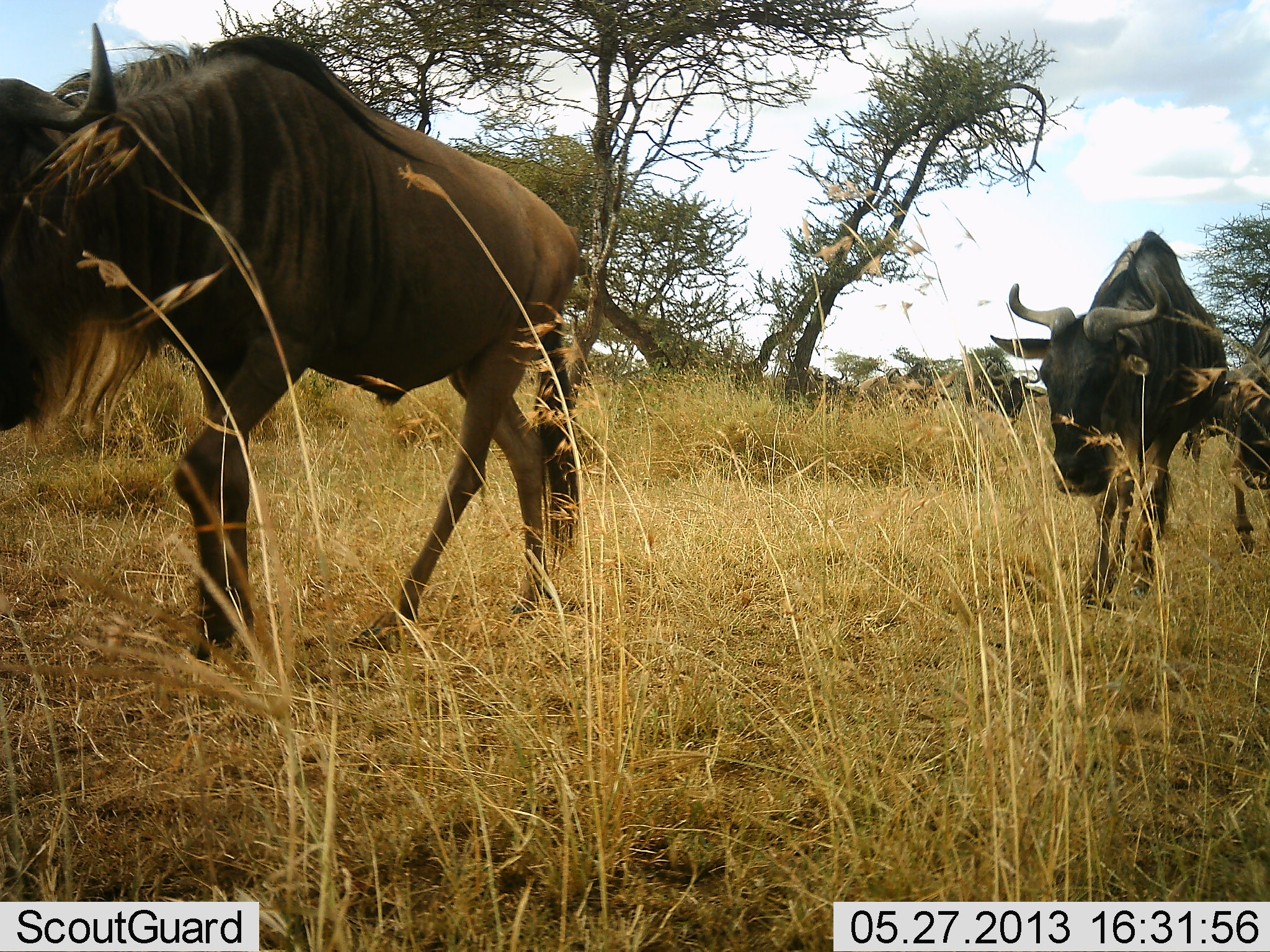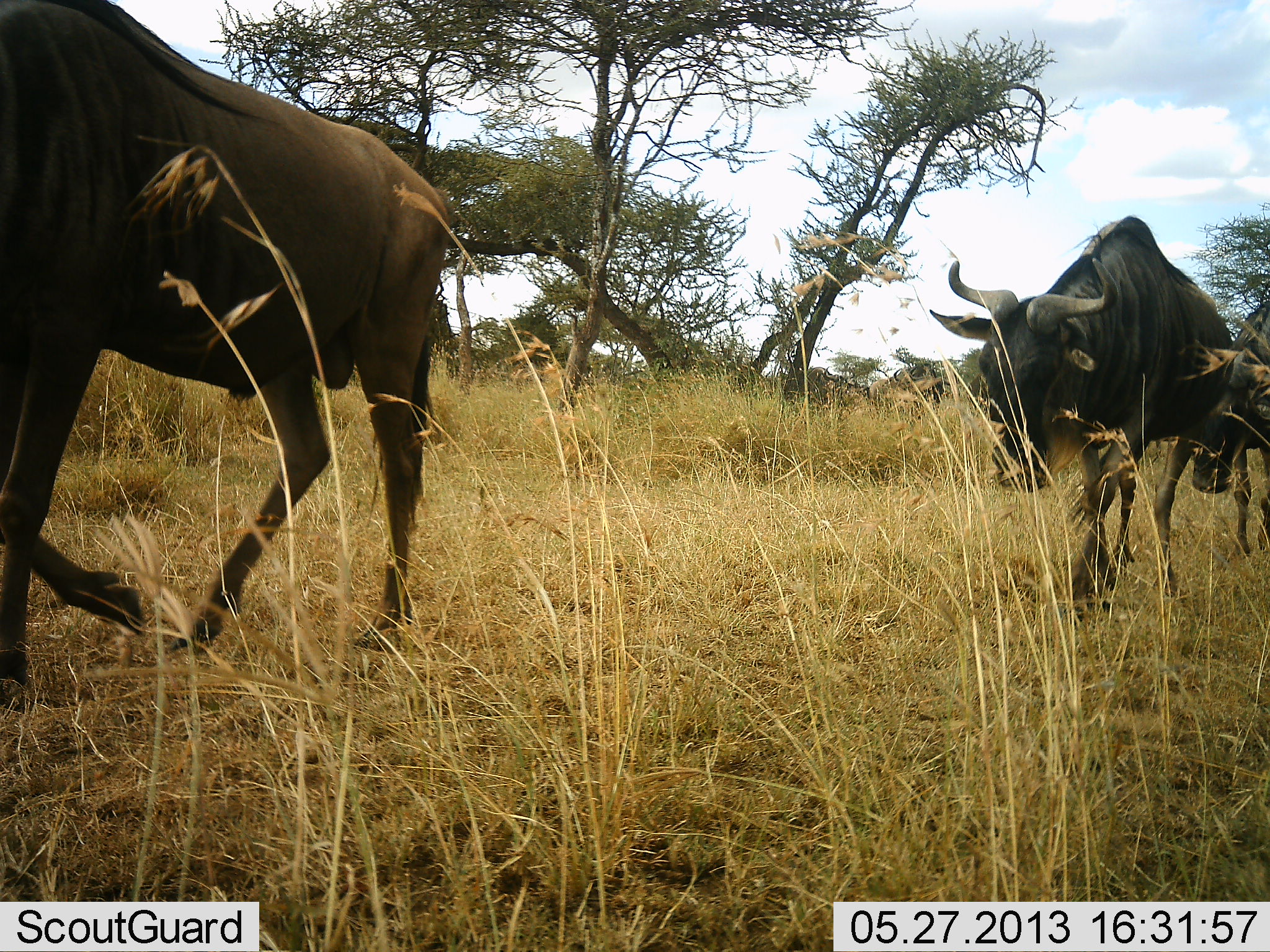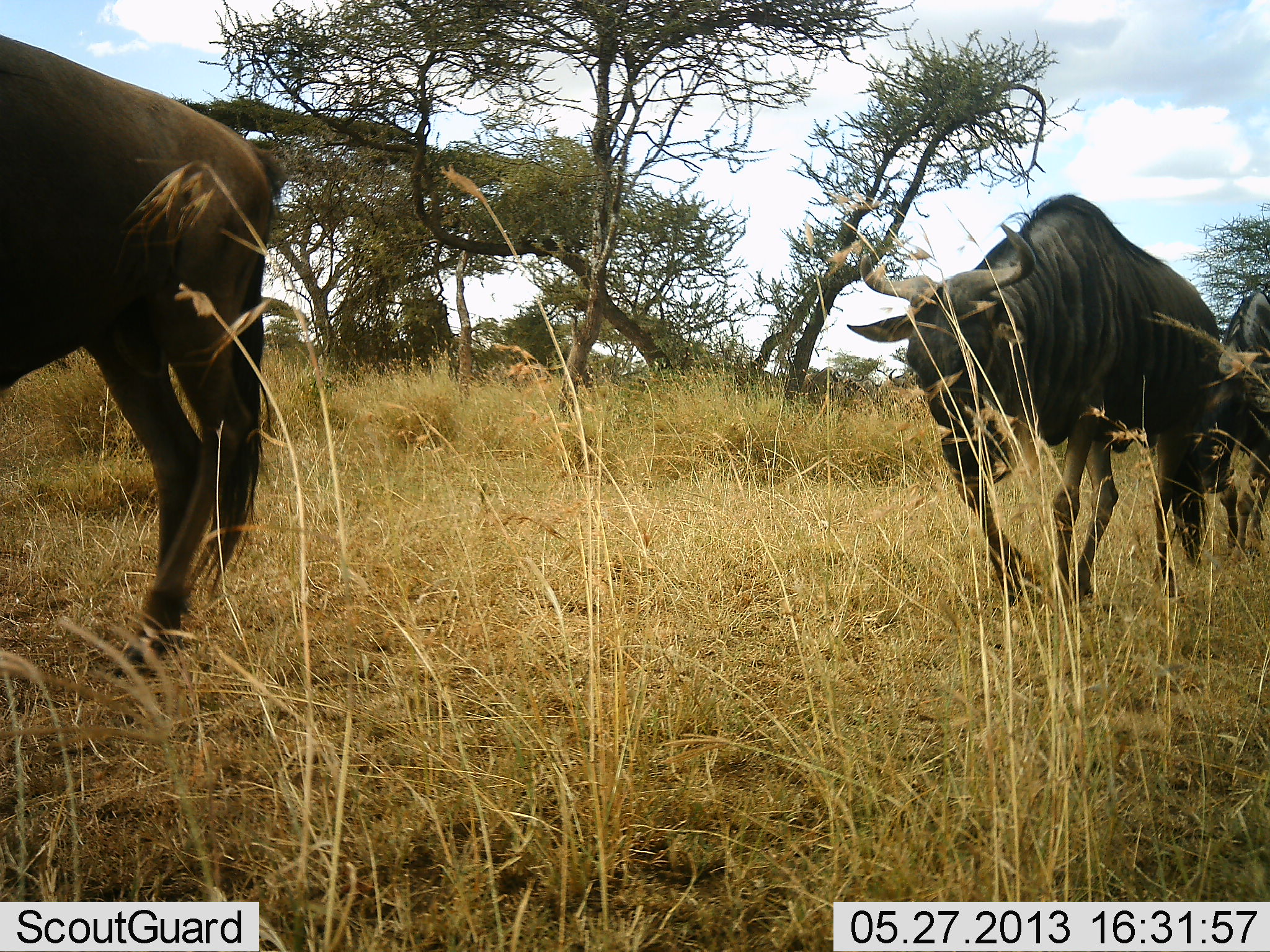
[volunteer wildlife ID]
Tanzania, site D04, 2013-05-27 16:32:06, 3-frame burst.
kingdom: Animalia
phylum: Chordata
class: Mammalia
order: Artiodactyla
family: Bovidae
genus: Connochaetes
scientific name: Connochaetes taurinus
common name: blue wildebeest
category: wildebeest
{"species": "wildebeest (blue wildebeest) (Connochaetes taurinus)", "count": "3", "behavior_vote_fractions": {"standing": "8%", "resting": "0%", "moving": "97%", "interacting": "0%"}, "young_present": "0%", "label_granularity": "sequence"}